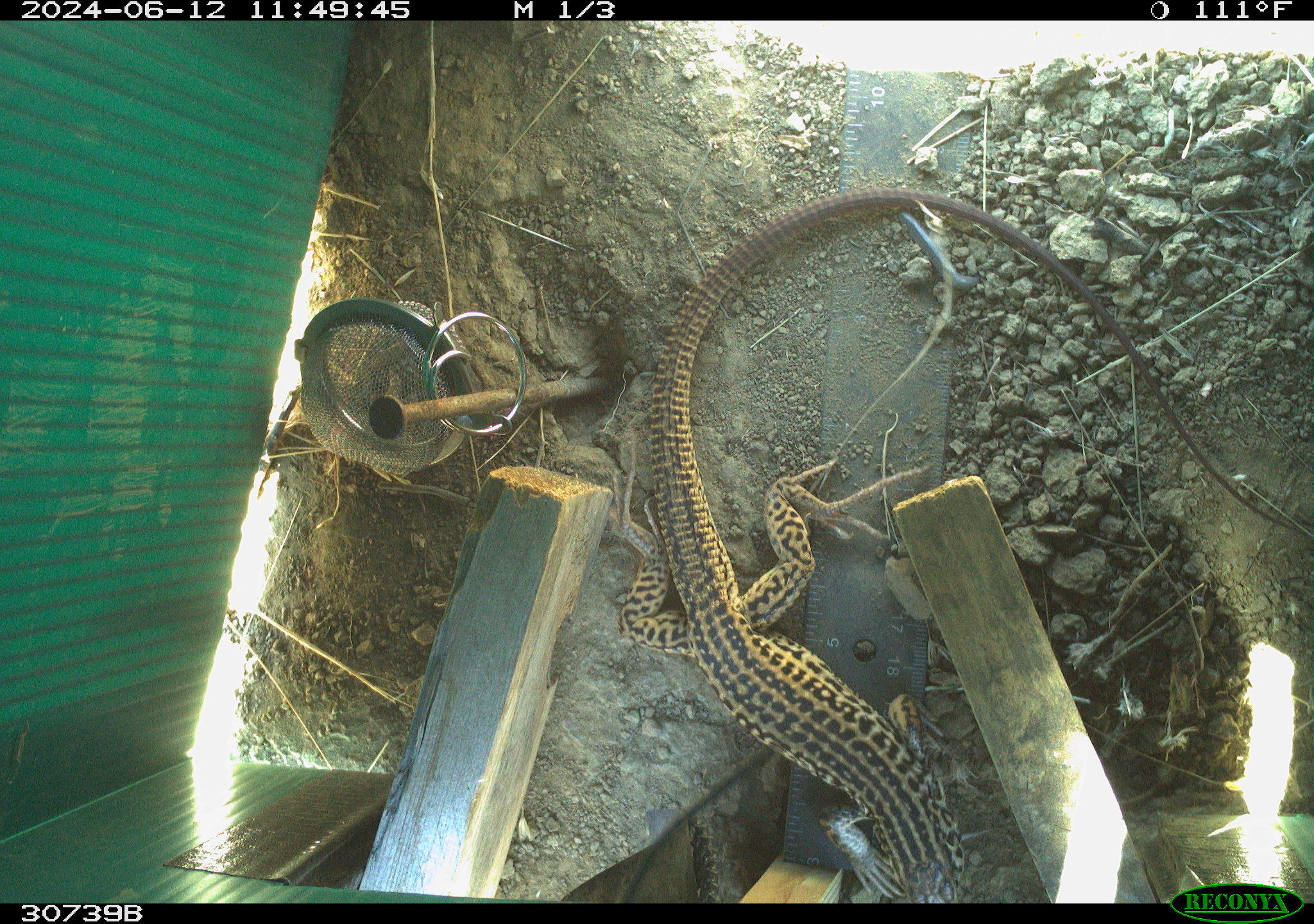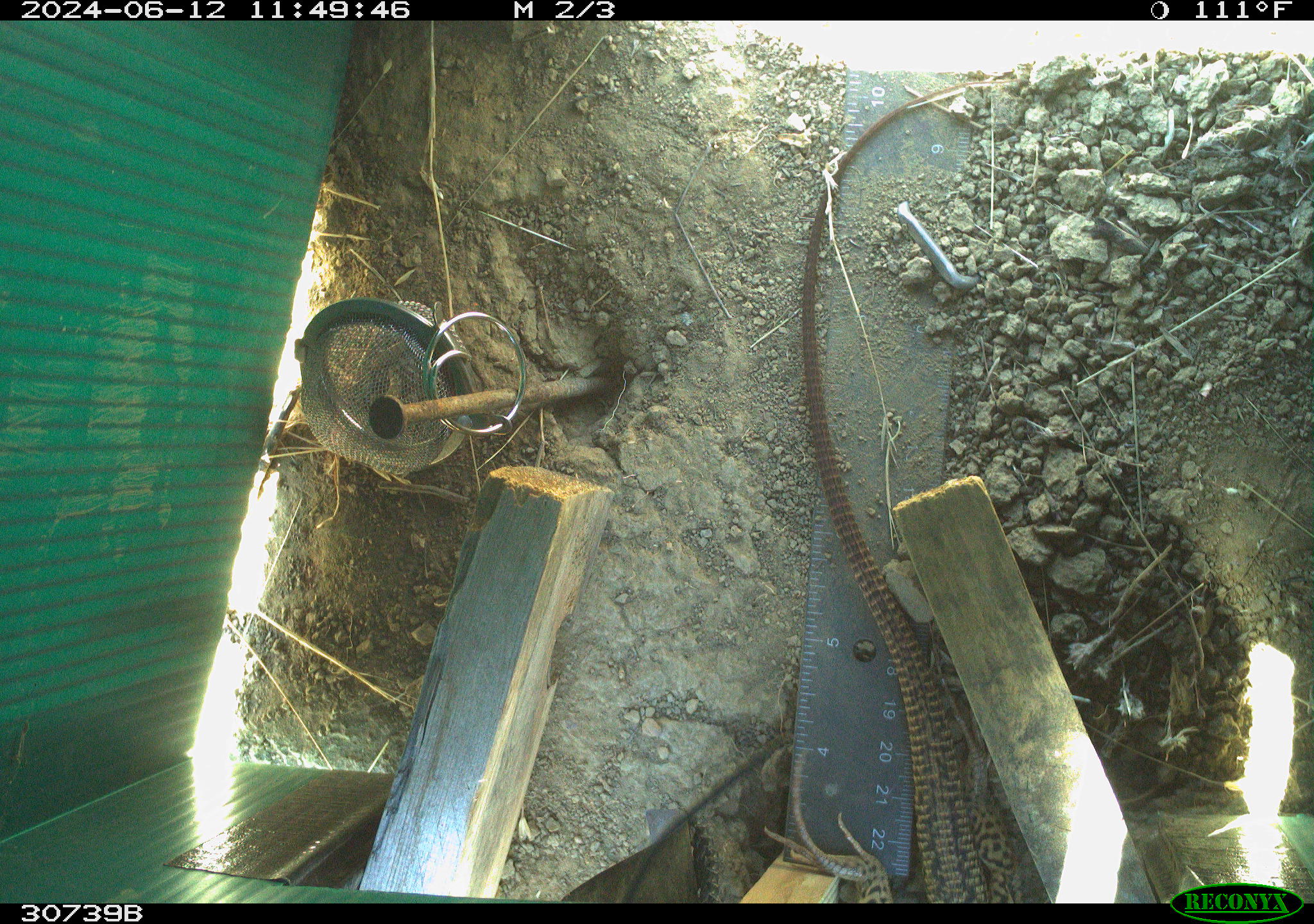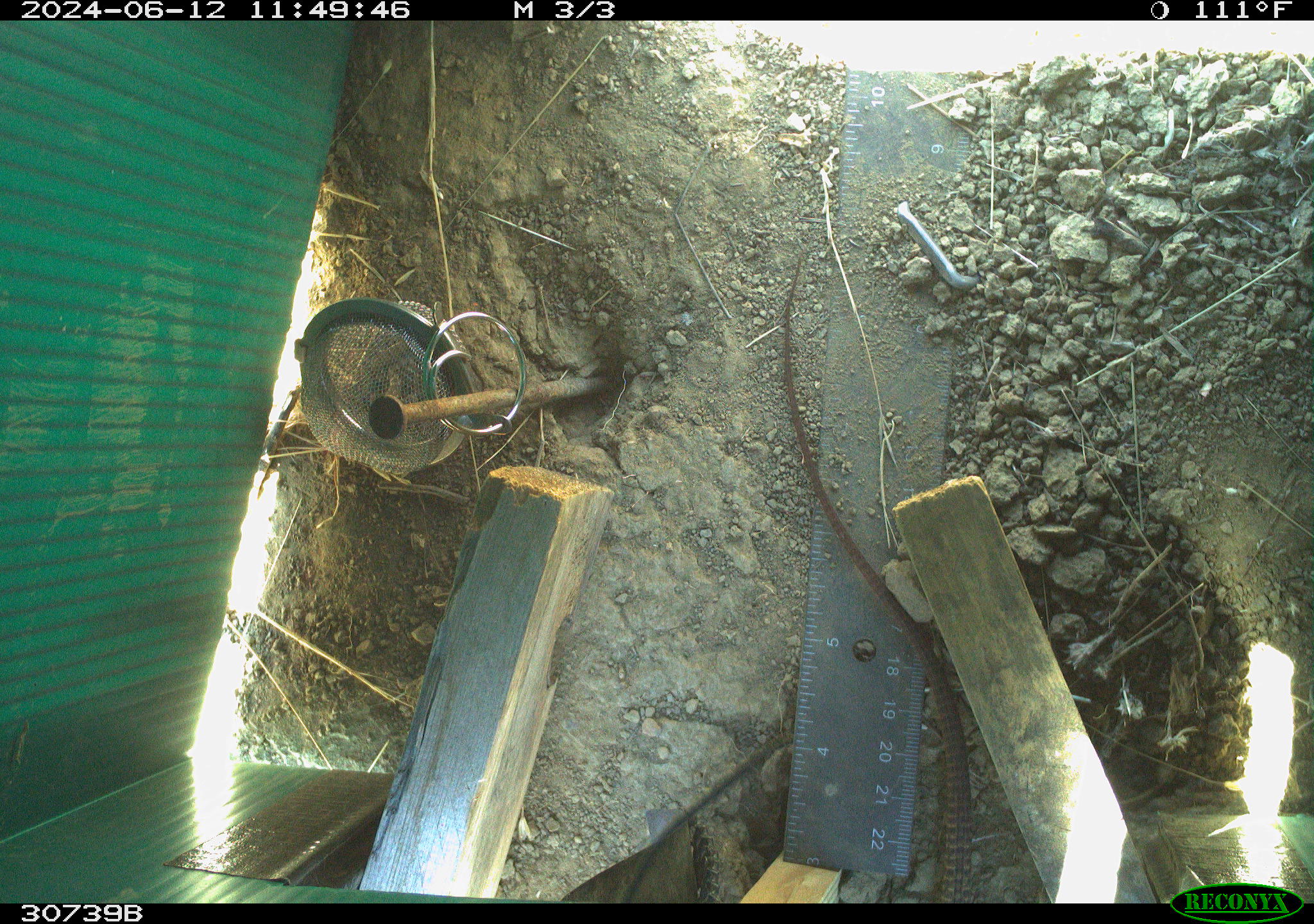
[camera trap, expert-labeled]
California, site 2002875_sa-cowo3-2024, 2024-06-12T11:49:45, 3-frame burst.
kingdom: Animalia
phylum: Chordata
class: Reptilia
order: Squamata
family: Teiidae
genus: Aspidoscelis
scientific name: Aspidoscelis tigris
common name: western whiptail